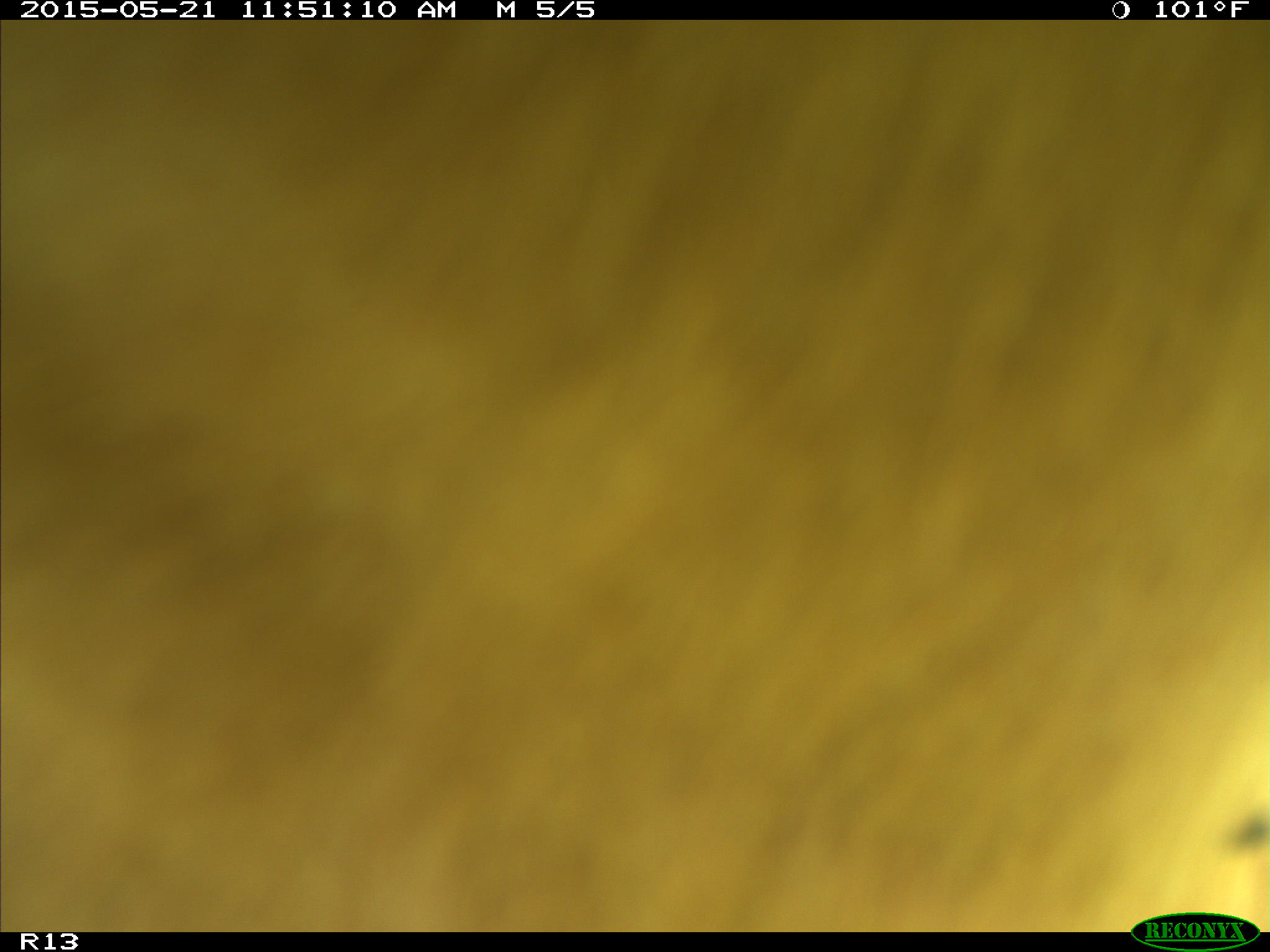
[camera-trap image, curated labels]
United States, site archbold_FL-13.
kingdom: Animalia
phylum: Chordata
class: Mammalia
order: Artiodactyla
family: Bovidae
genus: Bos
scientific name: Bos taurus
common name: domestic cow